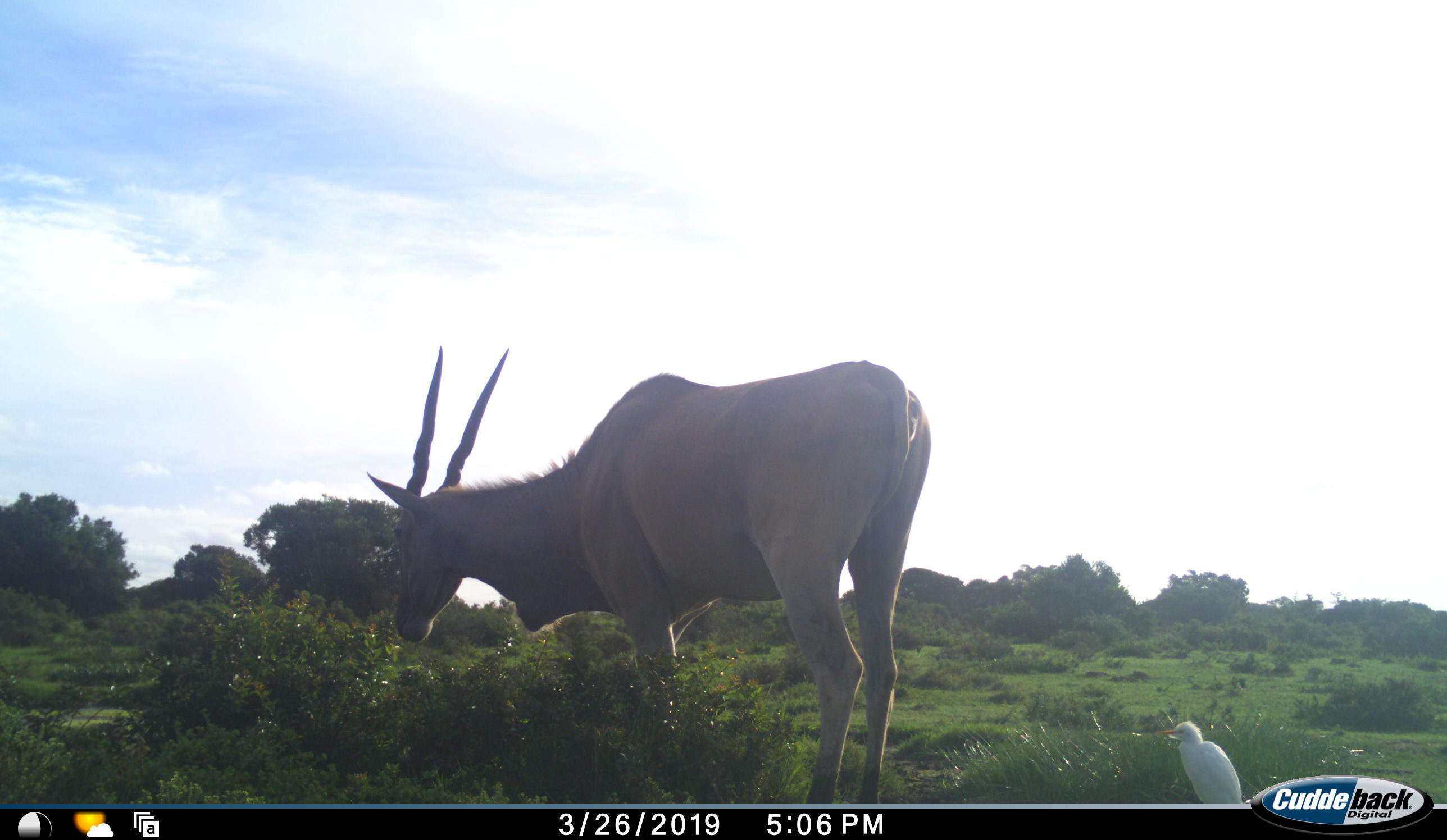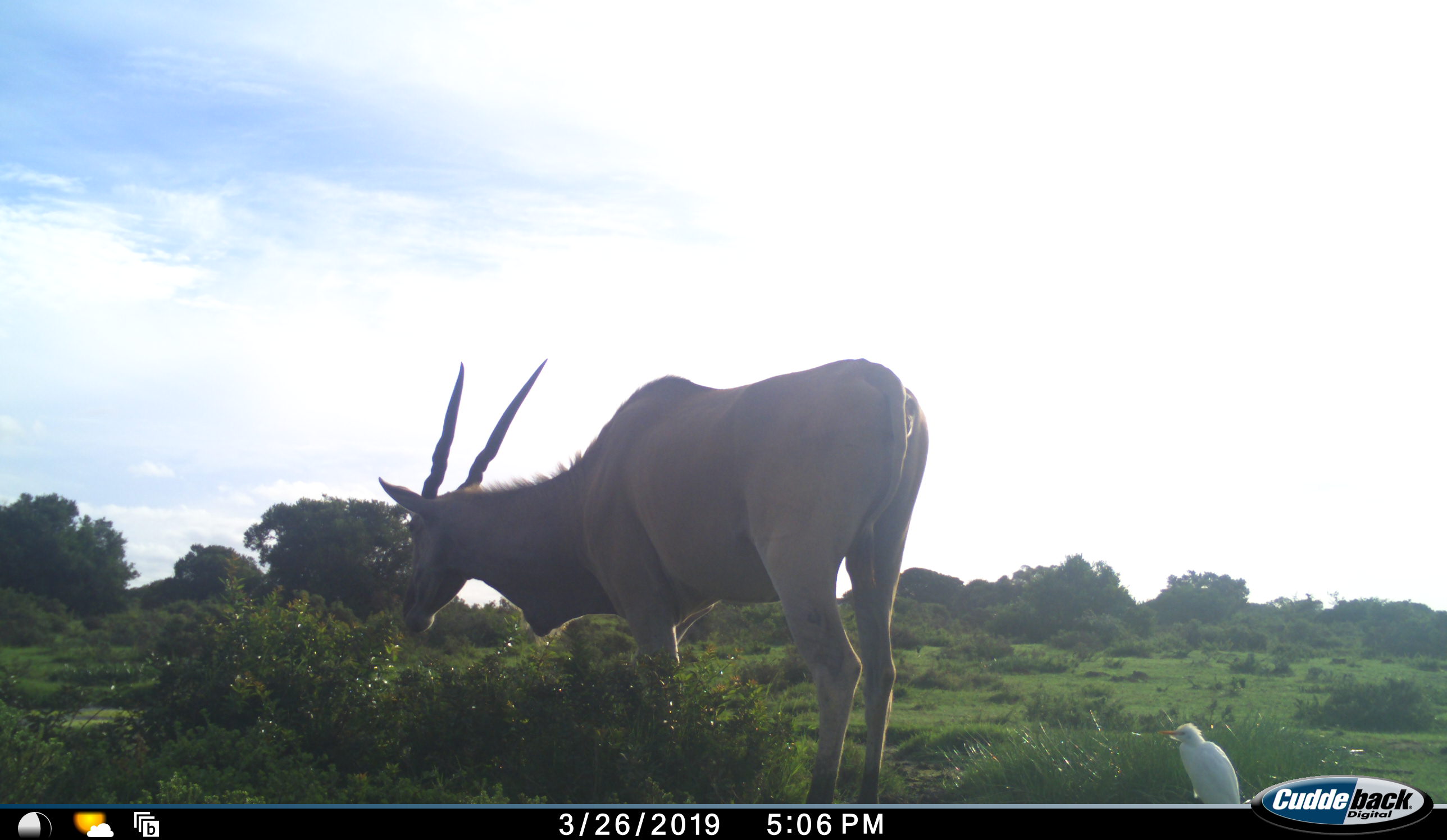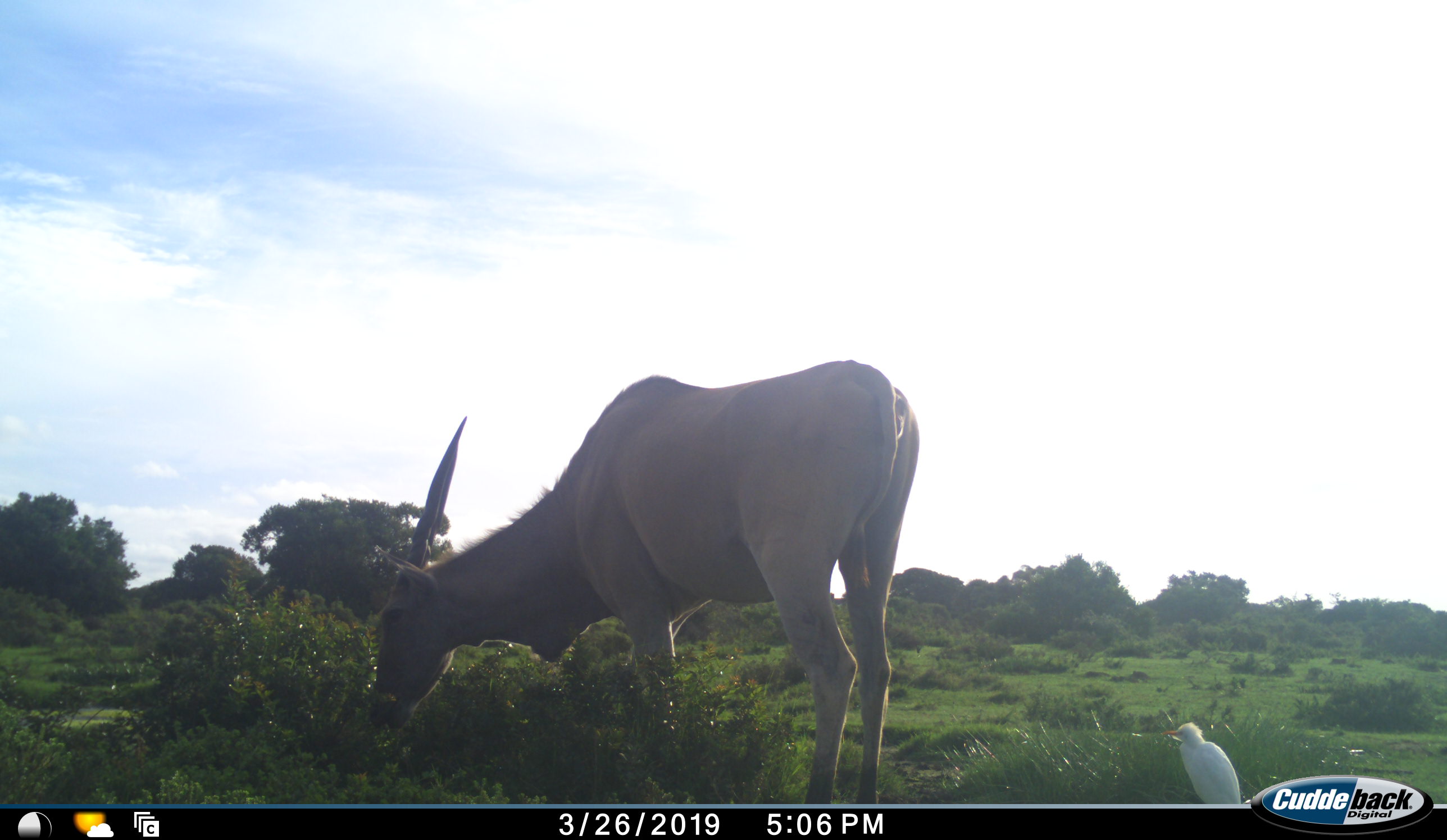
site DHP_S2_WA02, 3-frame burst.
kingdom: Animalia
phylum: Chordata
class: Aves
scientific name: Aves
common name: bird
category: birdother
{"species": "birdother (bird) (Aves)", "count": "1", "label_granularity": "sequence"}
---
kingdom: Animalia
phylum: Chordata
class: Mammalia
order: Artiodactyla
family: Bovidae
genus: Tragelaphus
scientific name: Tragelaphus oryx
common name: eland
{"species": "eland (Tragelaphus oryx)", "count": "1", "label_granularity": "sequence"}